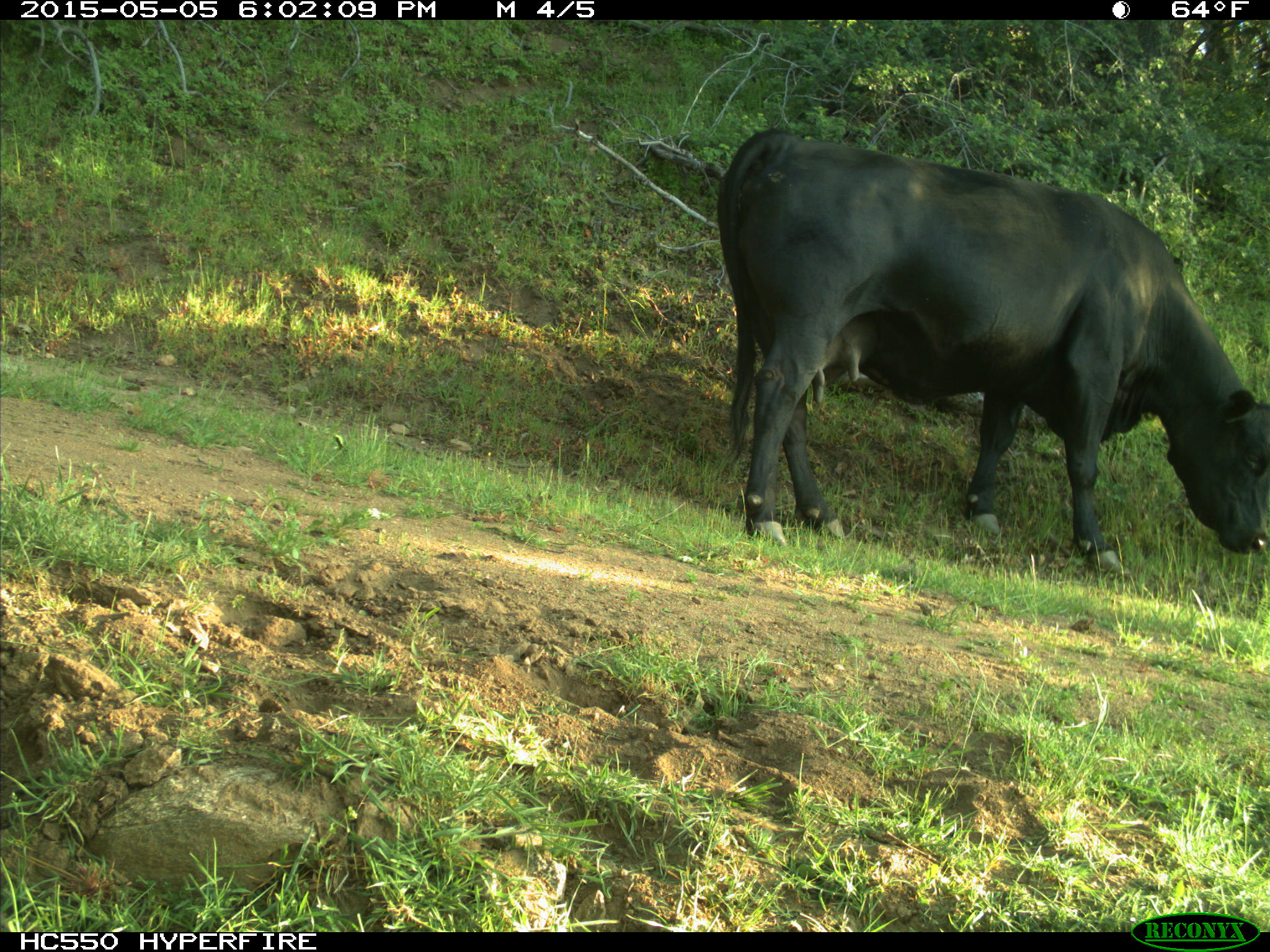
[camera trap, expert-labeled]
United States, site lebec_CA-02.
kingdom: Animalia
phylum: Chordata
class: Mammalia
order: Artiodactyla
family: Bovidae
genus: Bos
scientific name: Bos taurus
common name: domestic cow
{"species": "Bos taurus (domestic cow)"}